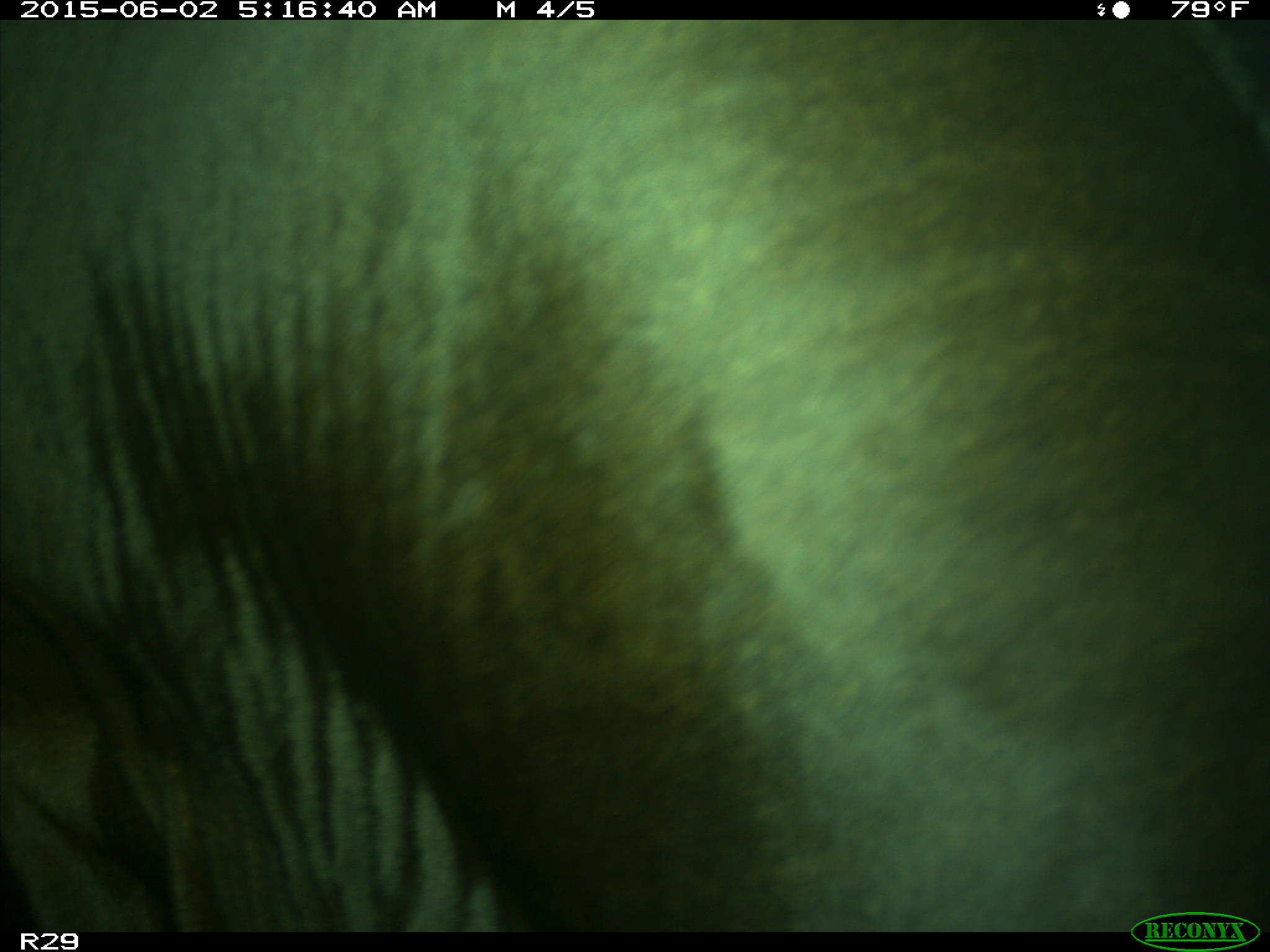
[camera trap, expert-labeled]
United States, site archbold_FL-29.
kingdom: Animalia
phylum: Chordata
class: Mammalia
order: Artiodactyla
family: Bovidae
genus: Bos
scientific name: Bos taurus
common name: domestic cow